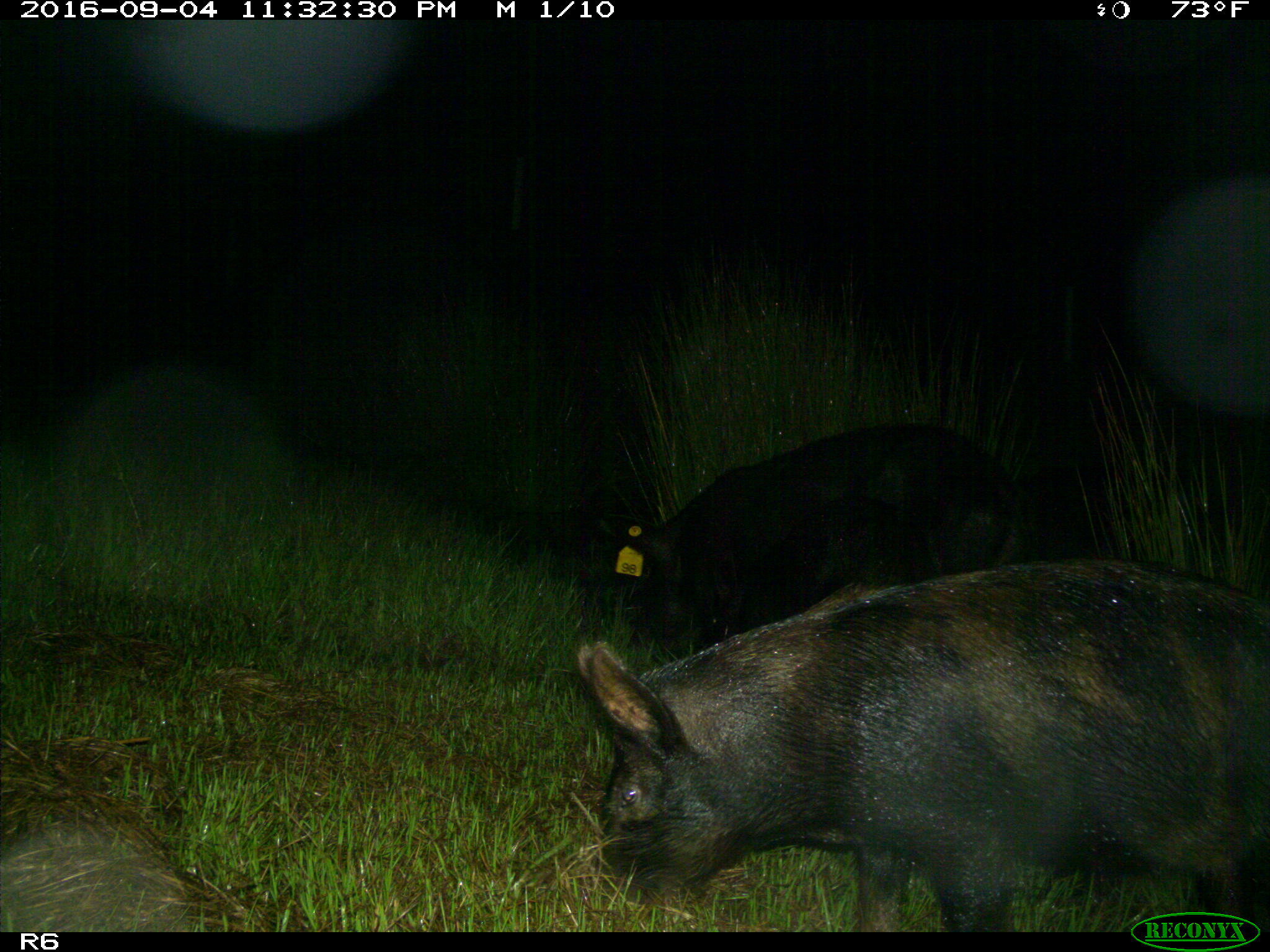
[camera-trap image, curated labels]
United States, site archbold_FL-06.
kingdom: Animalia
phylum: Chordata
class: Mammalia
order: Artiodactyla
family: Suidae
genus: Sus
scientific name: Sus scrofa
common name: wild boar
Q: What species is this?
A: Sus scrofa (wild boar).